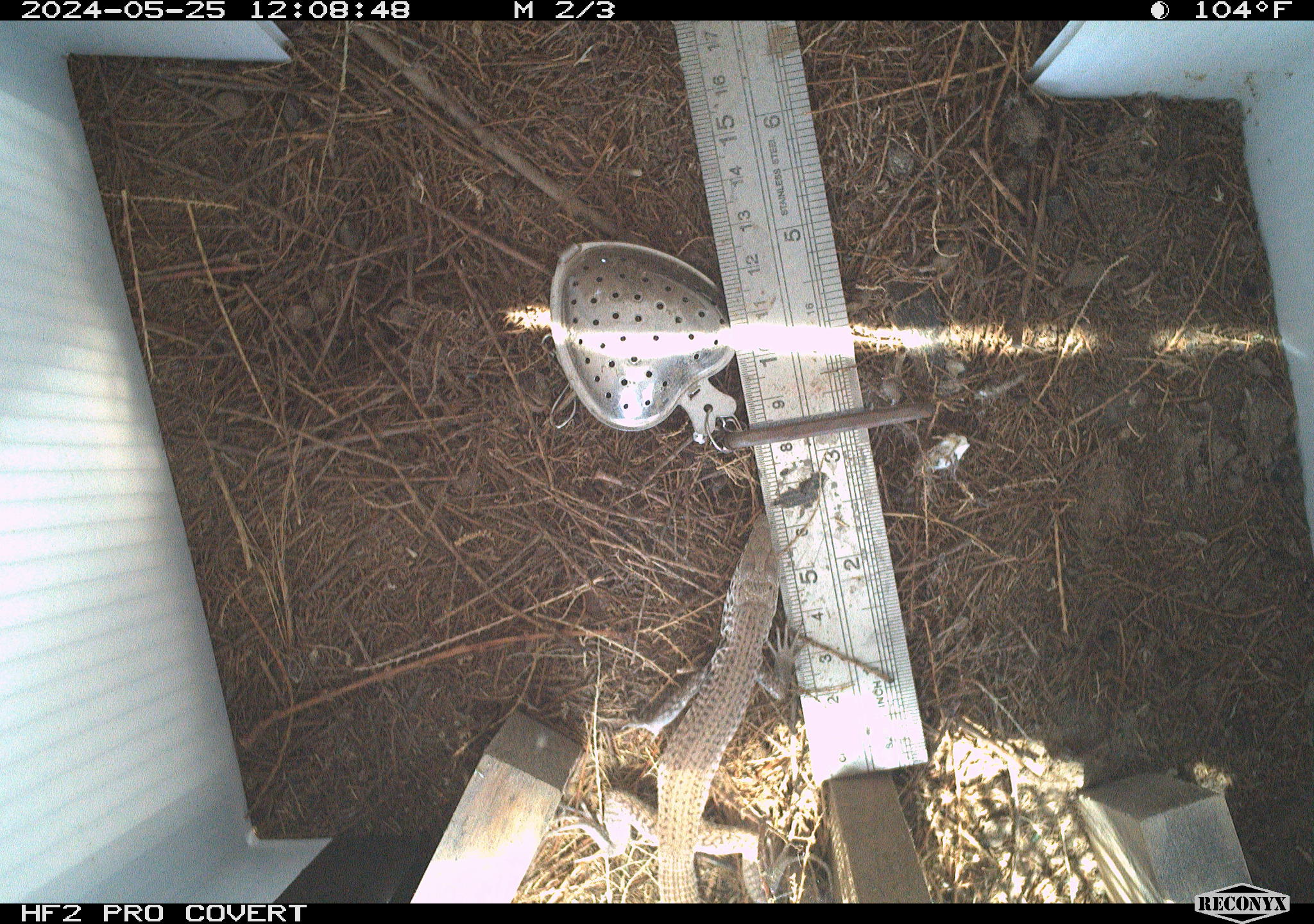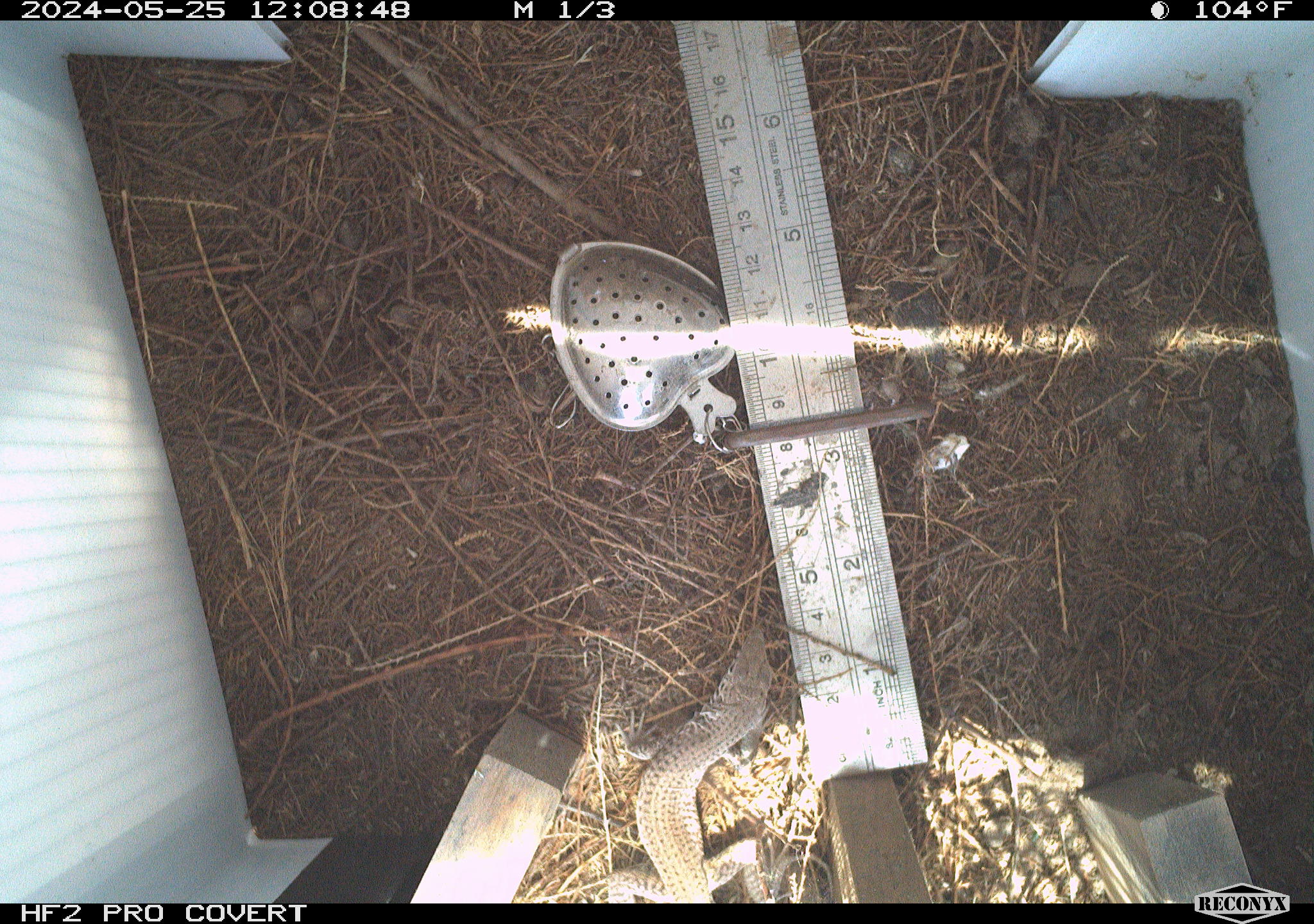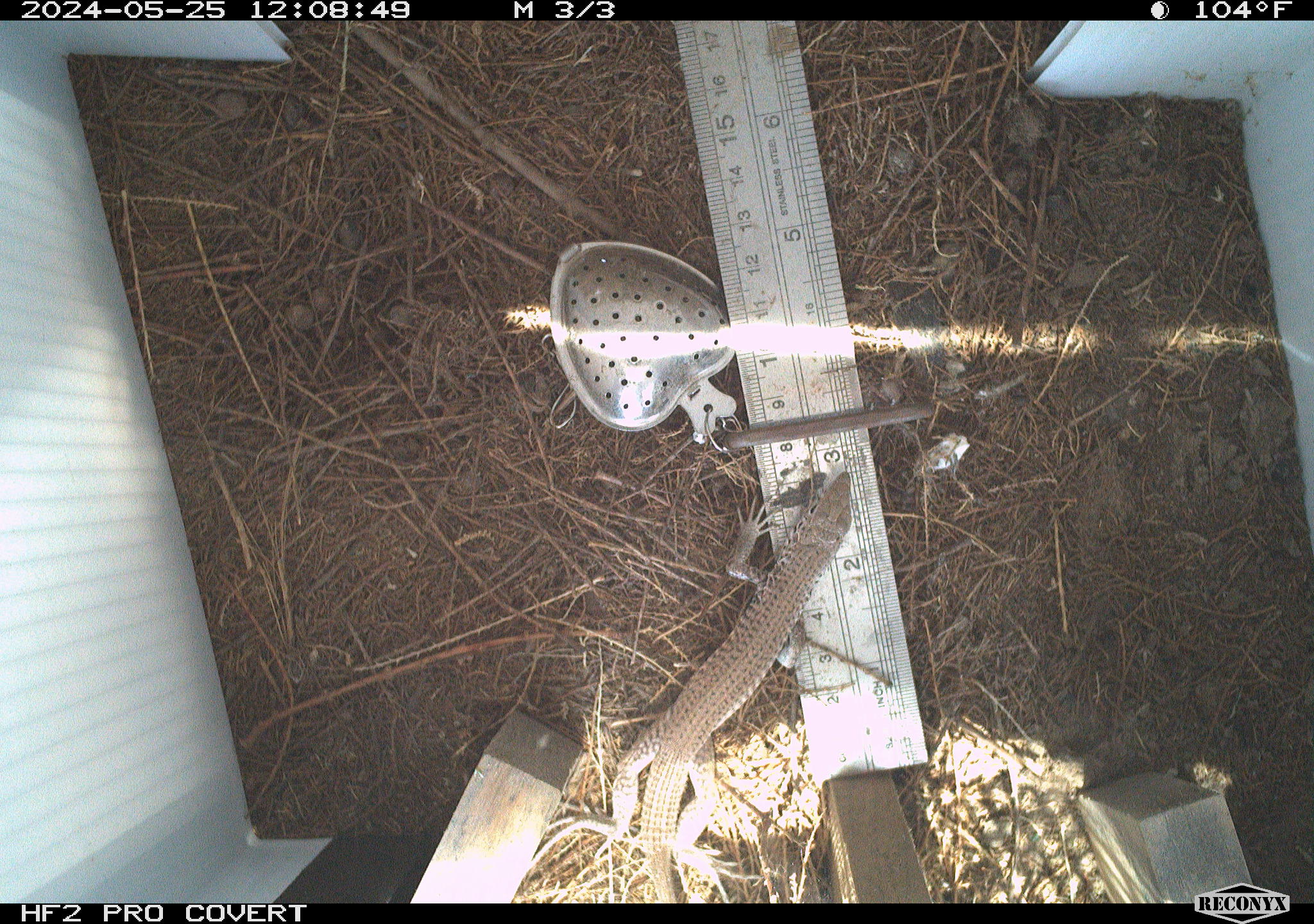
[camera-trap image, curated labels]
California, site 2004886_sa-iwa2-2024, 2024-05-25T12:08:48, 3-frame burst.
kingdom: Animalia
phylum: Chordata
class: Reptilia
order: Squamata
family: Teiidae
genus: Aspidoscelis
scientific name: Aspidoscelis tigris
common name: western whiptail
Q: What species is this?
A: Western whiptail (Aspidoscelis tigris).